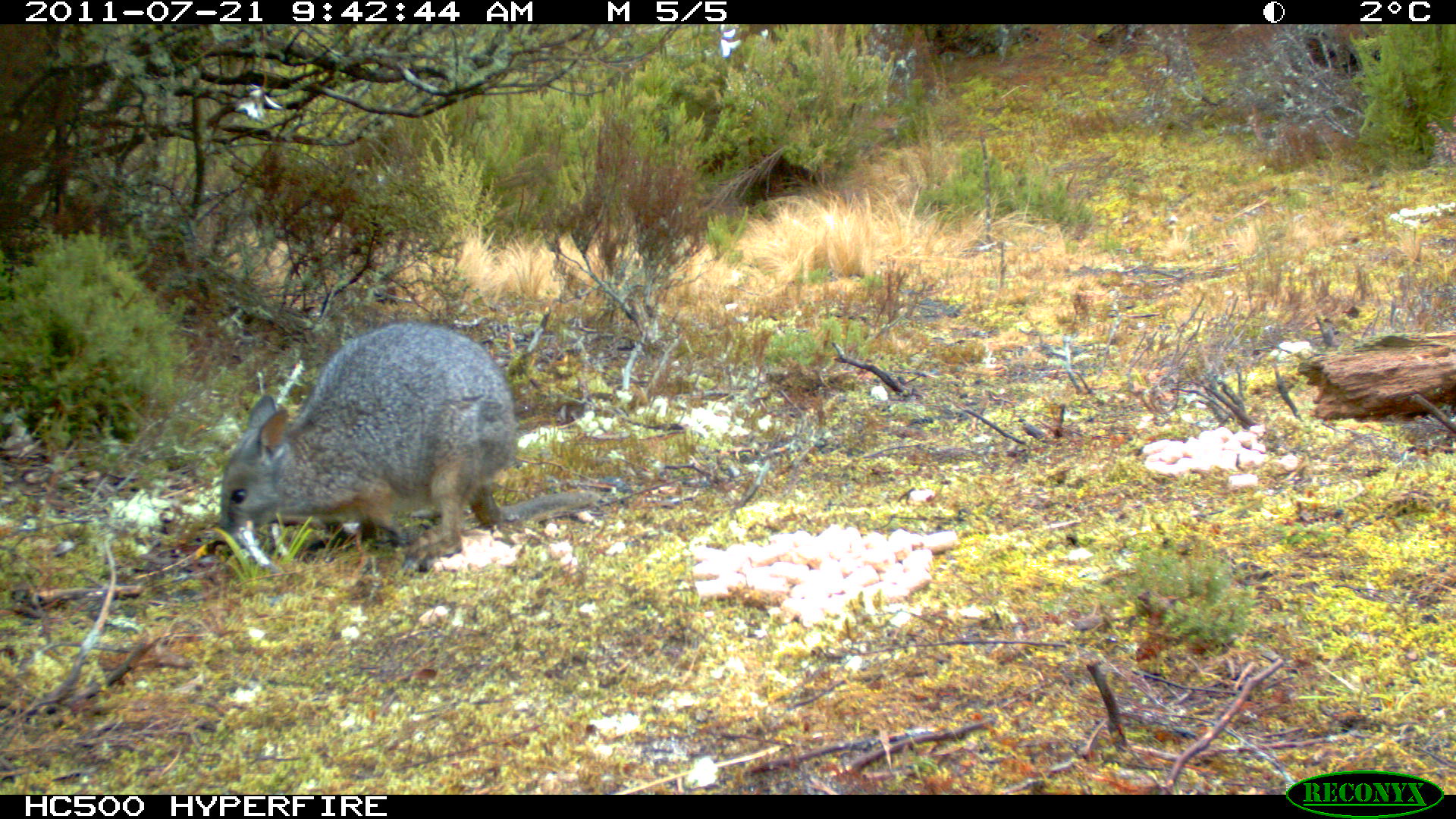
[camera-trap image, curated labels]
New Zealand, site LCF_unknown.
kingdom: Animalia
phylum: Chordata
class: Mammalia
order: Diprotodontia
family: Macropodidae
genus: Notamacropus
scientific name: Notamacropus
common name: wallaby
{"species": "wallaby (Notamacropus)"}